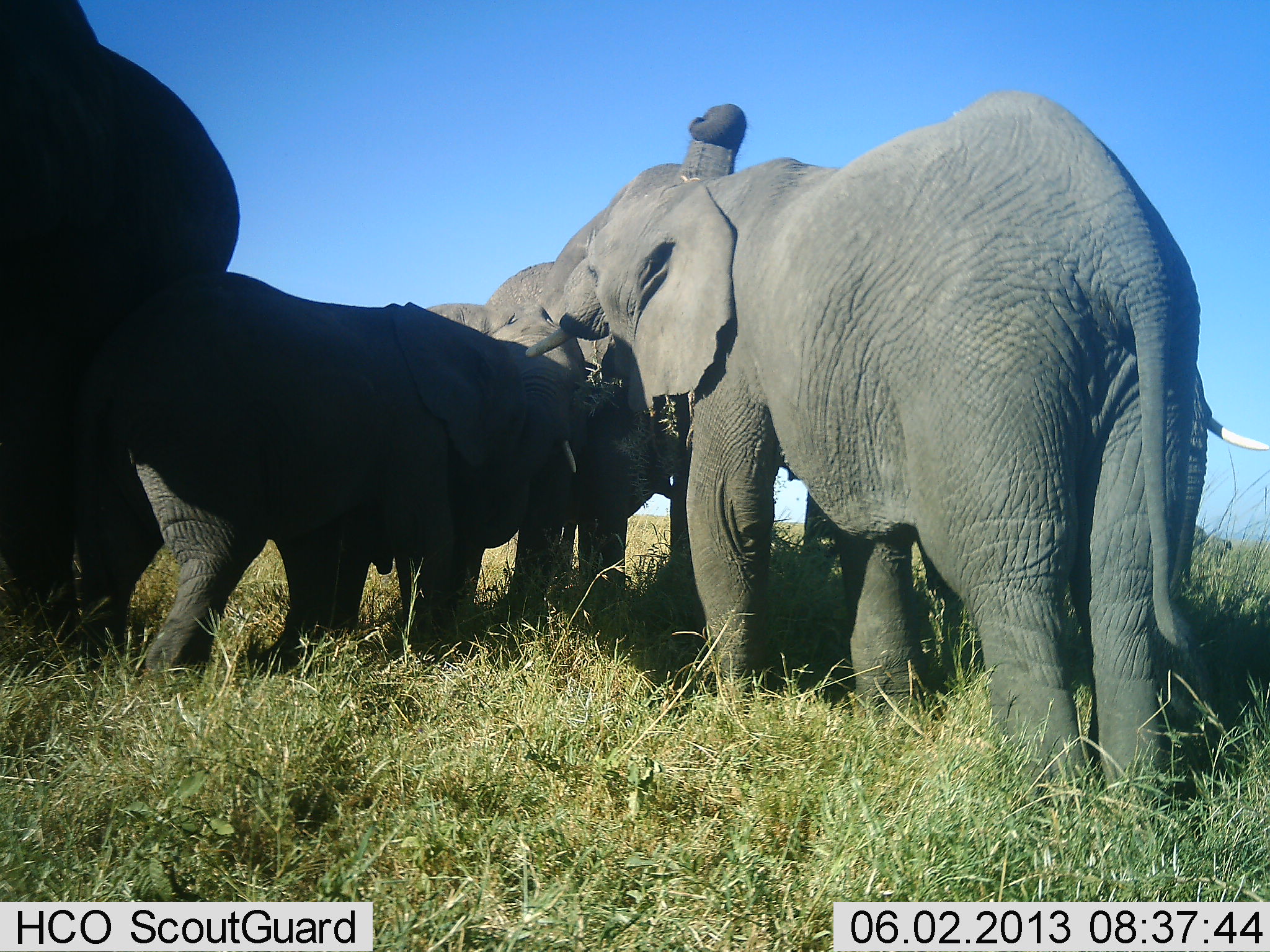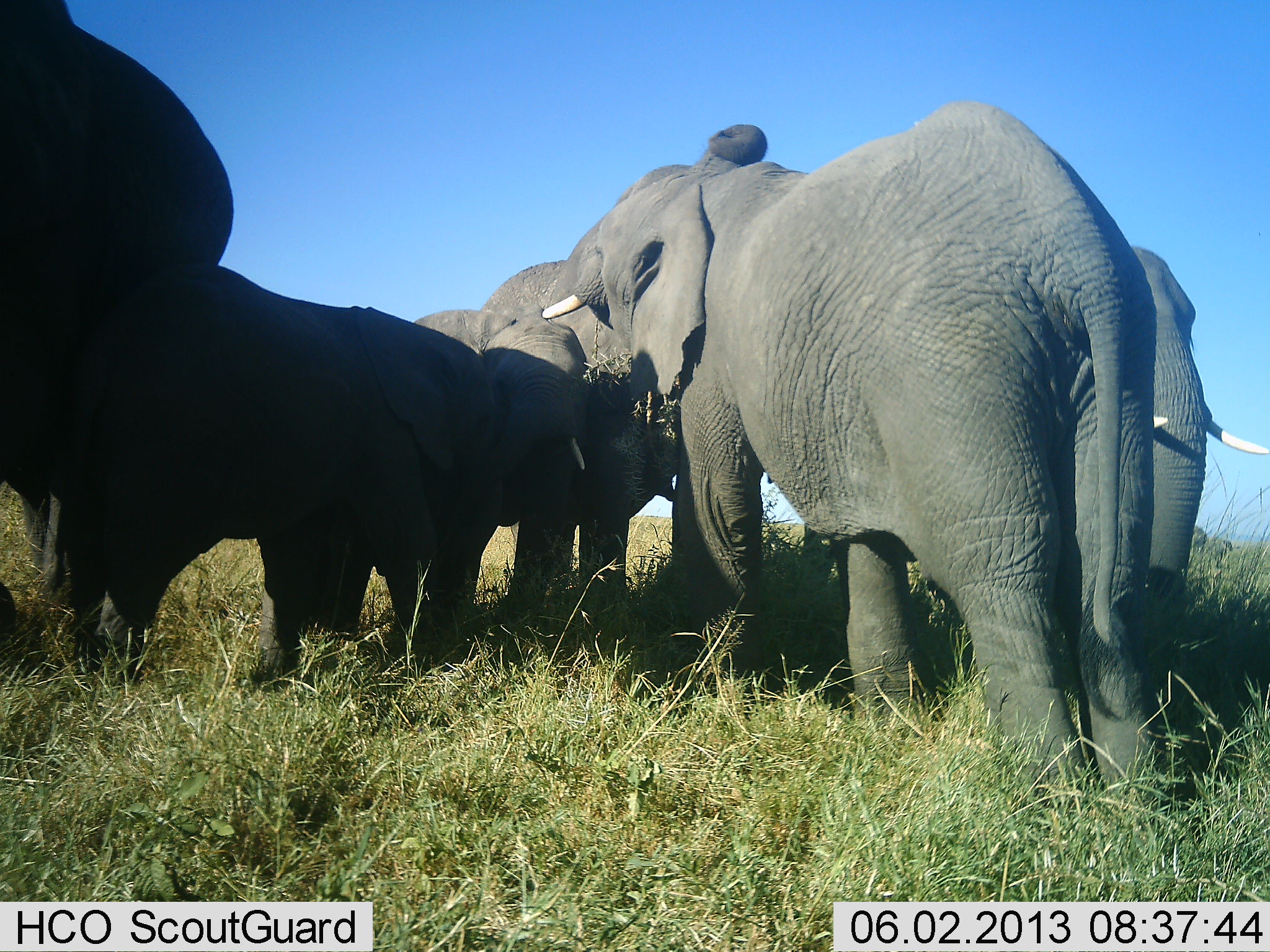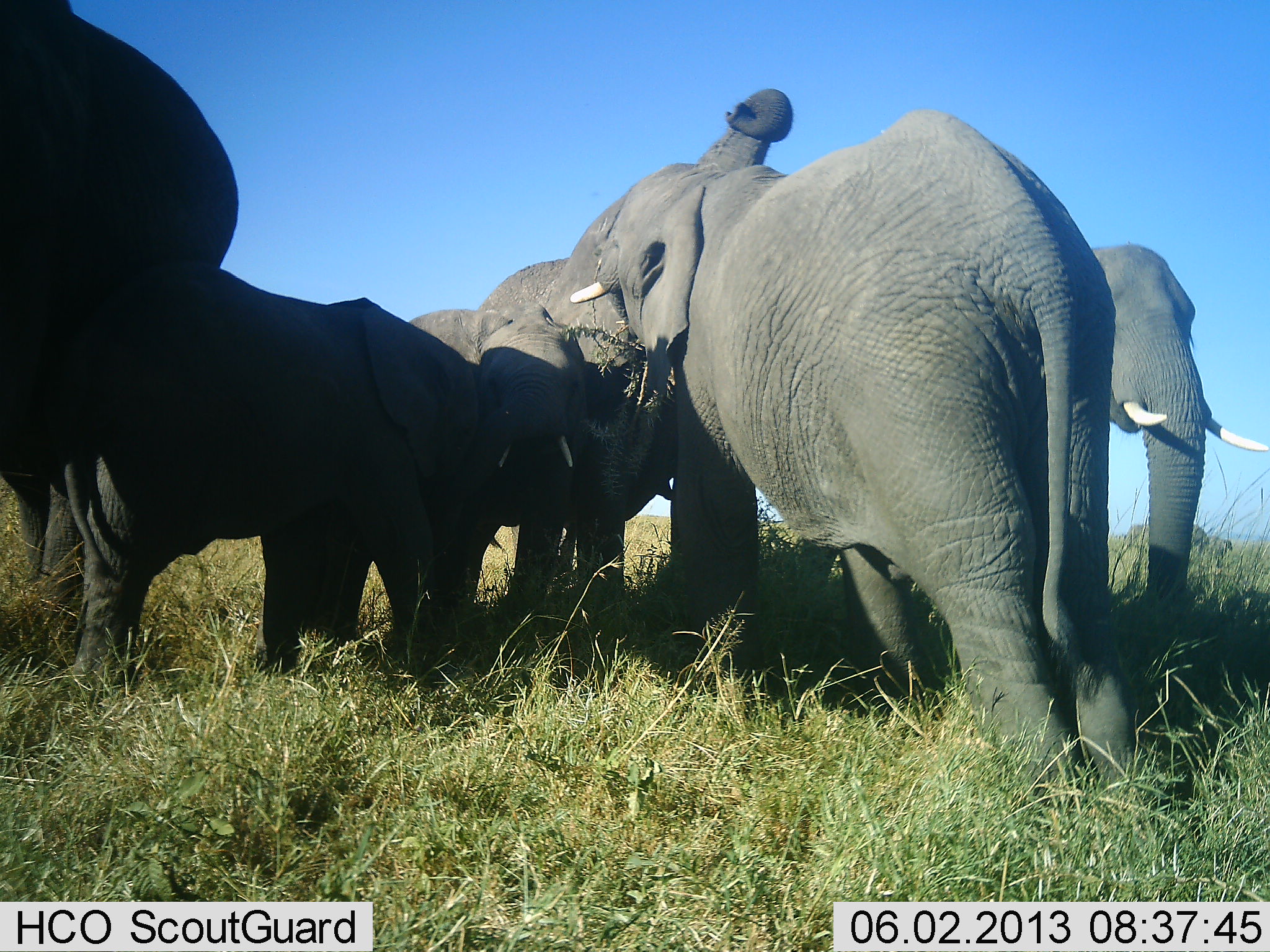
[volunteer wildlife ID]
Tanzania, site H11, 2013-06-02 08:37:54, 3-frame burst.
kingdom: Animalia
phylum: Chordata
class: Mammalia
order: Proboscidea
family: Elephantidae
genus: Loxodonta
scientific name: Loxodonta africana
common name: african bush elephant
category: elephant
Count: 6.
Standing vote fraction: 100%.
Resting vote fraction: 0%.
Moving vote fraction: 0%.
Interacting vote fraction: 70%.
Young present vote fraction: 90%.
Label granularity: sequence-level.